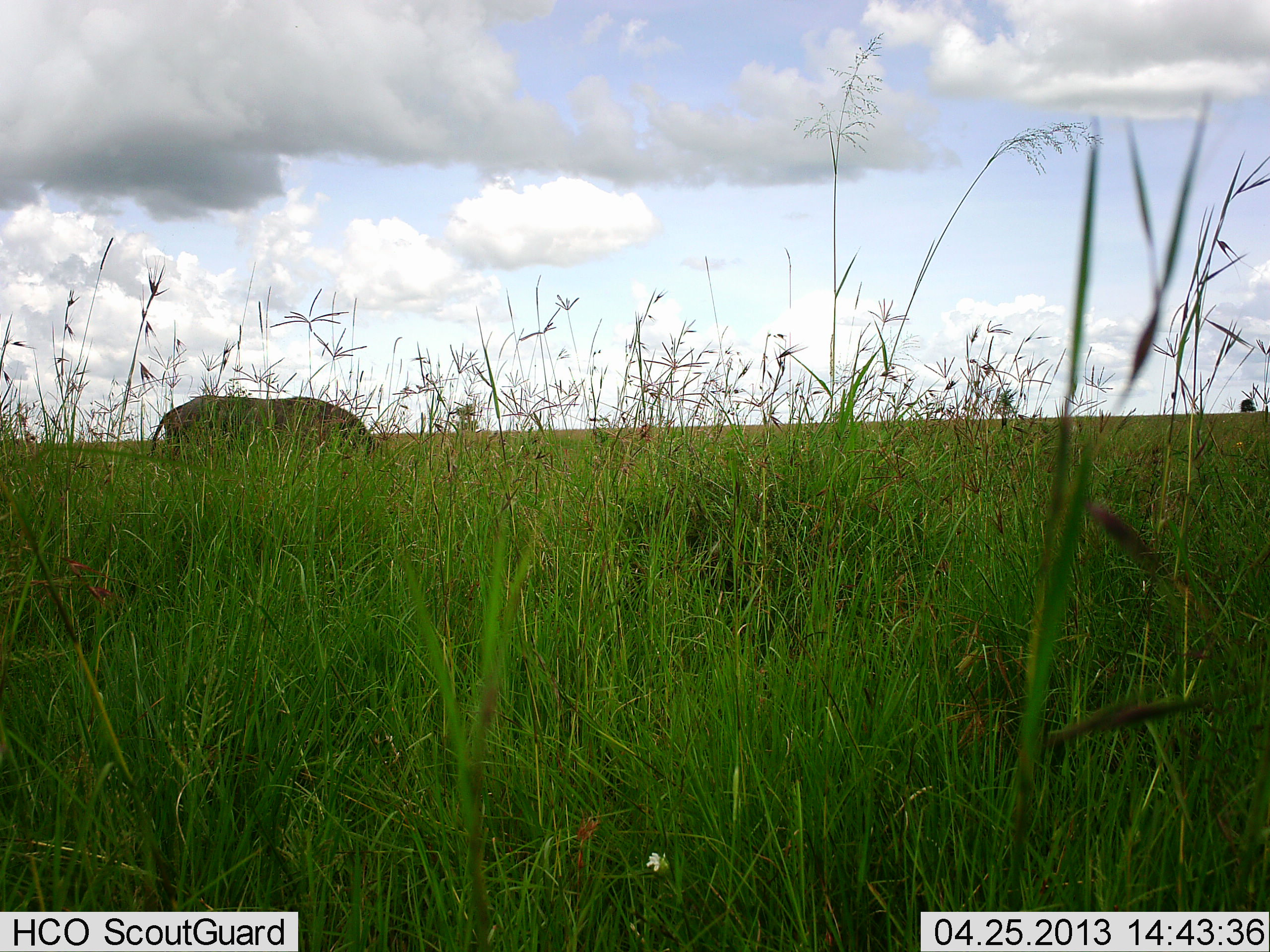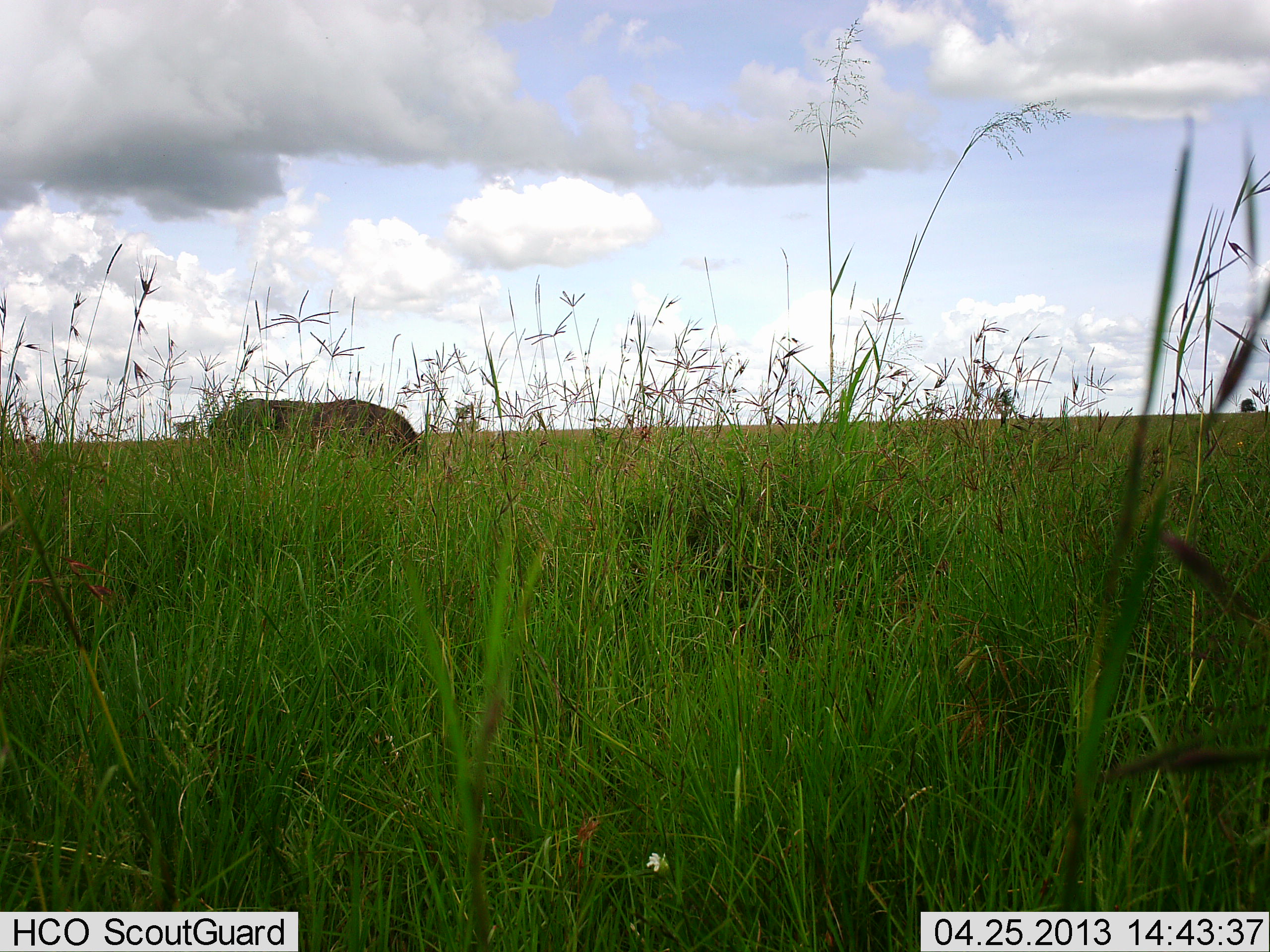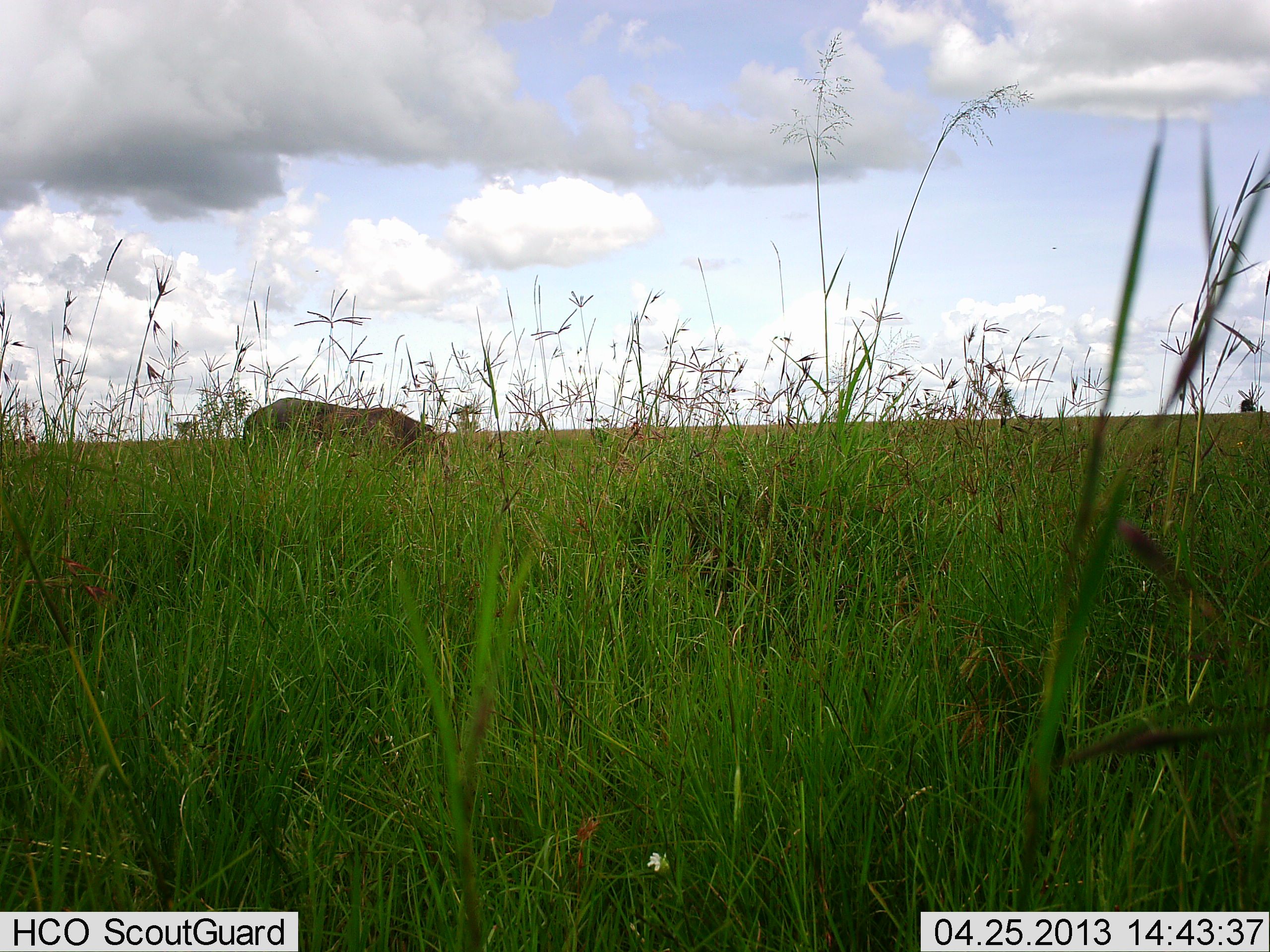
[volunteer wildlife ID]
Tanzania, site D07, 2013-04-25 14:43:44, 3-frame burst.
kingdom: Animalia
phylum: Chordata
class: Mammalia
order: Artiodactyla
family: Suidae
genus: Phacochoerus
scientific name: Phacochoerus africanus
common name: warthog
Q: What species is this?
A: Warthog (Phacochoerus africanus).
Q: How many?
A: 1.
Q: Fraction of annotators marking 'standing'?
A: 0%.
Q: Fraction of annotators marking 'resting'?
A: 0%.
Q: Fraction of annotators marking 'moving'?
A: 83%.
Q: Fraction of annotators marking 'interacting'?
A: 0%.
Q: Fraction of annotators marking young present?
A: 0%.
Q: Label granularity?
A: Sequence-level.